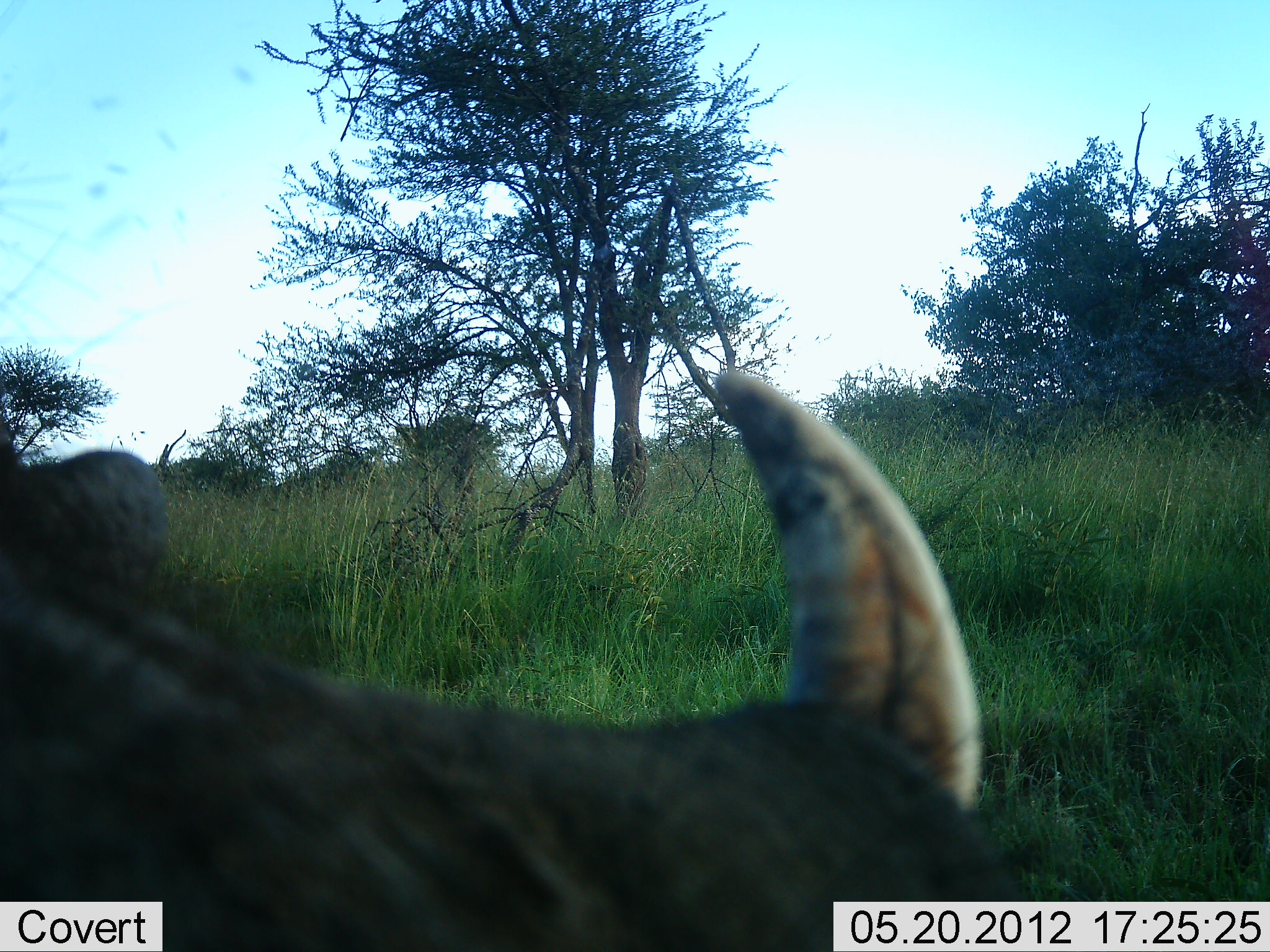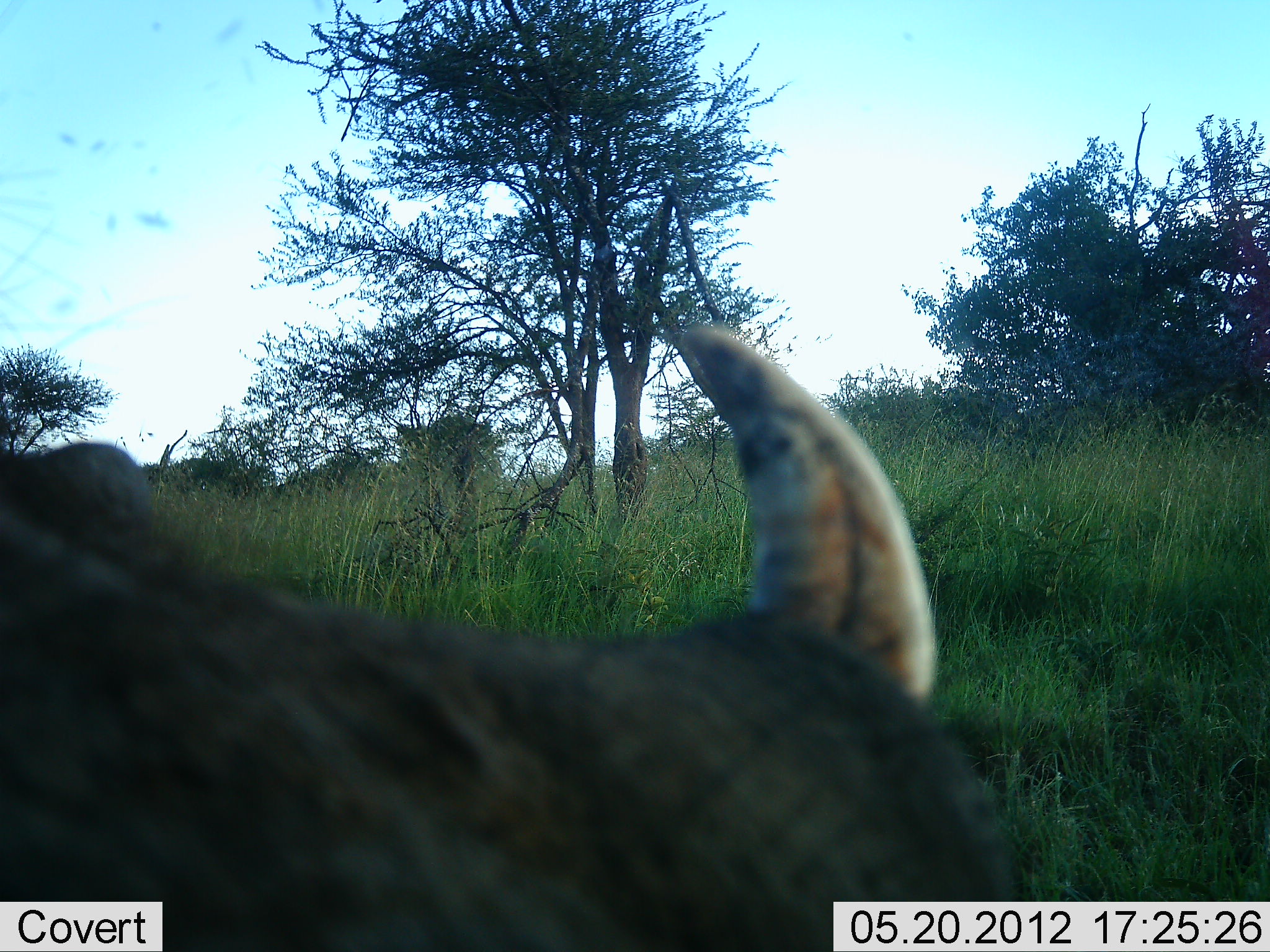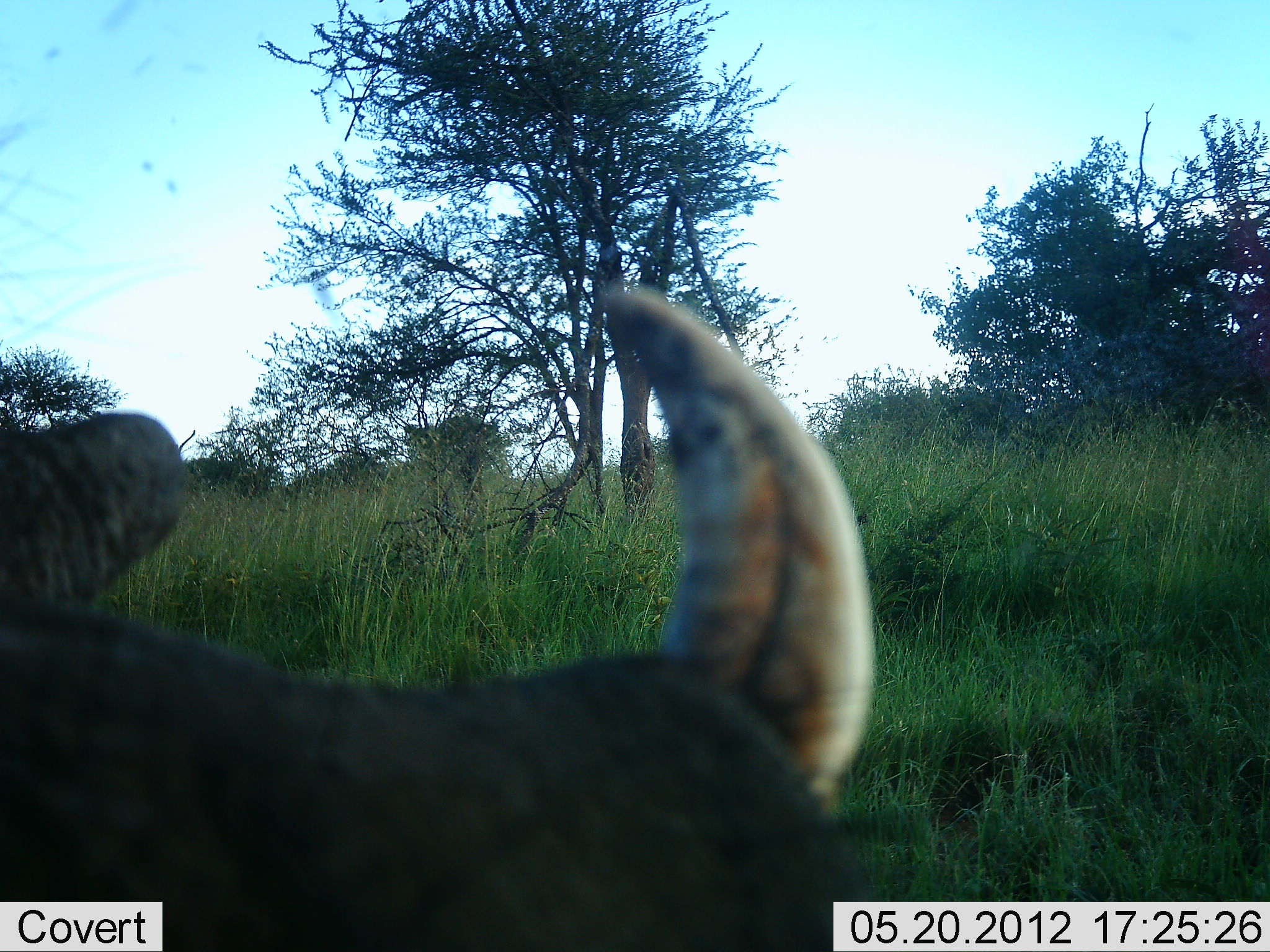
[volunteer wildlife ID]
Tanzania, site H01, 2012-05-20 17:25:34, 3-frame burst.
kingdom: Animalia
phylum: Chordata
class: Mammalia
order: Artiodactyla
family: Suidae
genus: Phacochoerus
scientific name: Phacochoerus africanus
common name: warthog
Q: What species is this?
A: Warthog (Phacochoerus africanus).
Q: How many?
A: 1.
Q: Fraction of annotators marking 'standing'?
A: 70%.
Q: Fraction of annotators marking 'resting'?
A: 20%.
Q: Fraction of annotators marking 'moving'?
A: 10%.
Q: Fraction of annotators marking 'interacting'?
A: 0%.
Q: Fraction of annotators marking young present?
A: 0%.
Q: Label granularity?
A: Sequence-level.